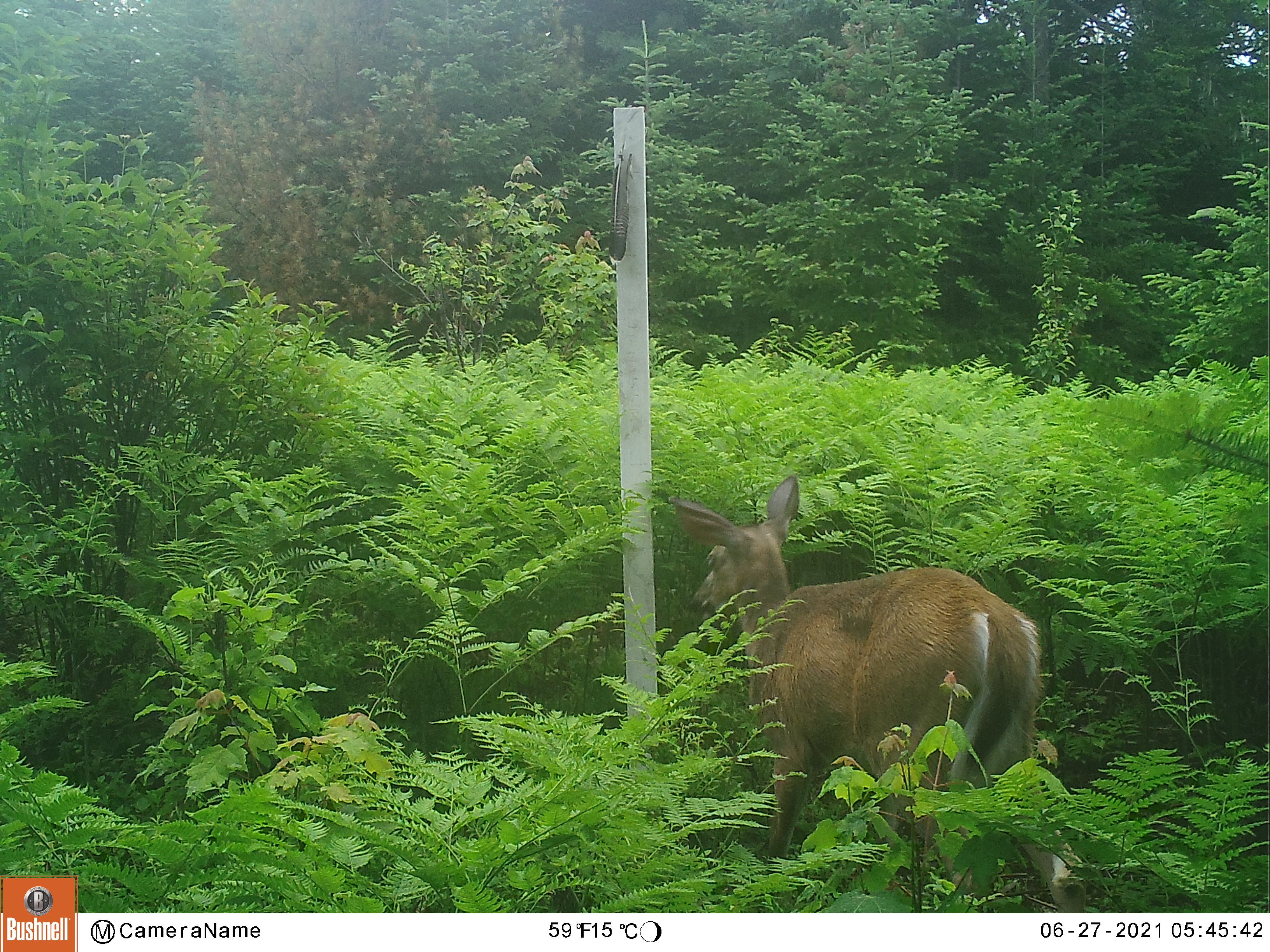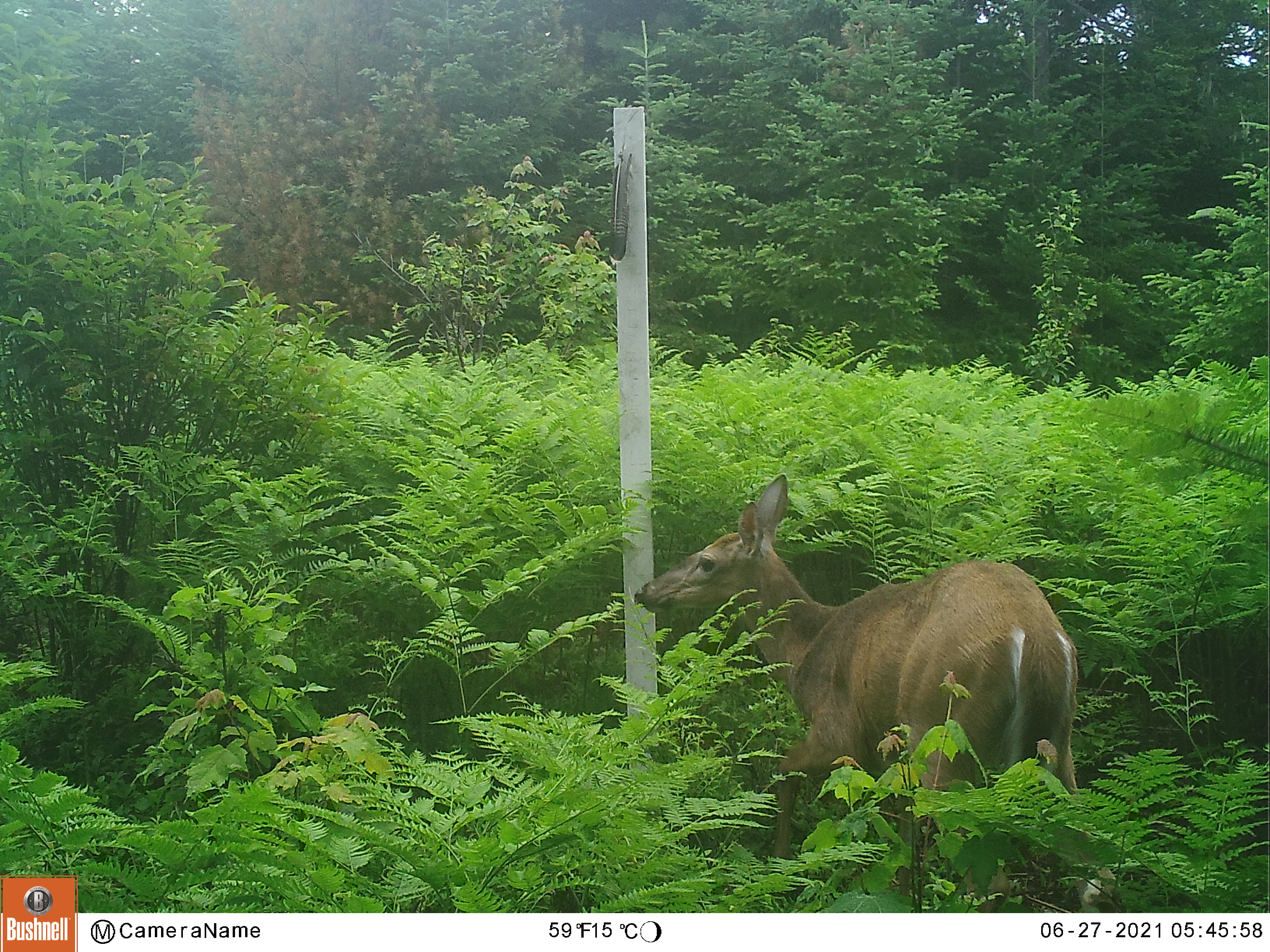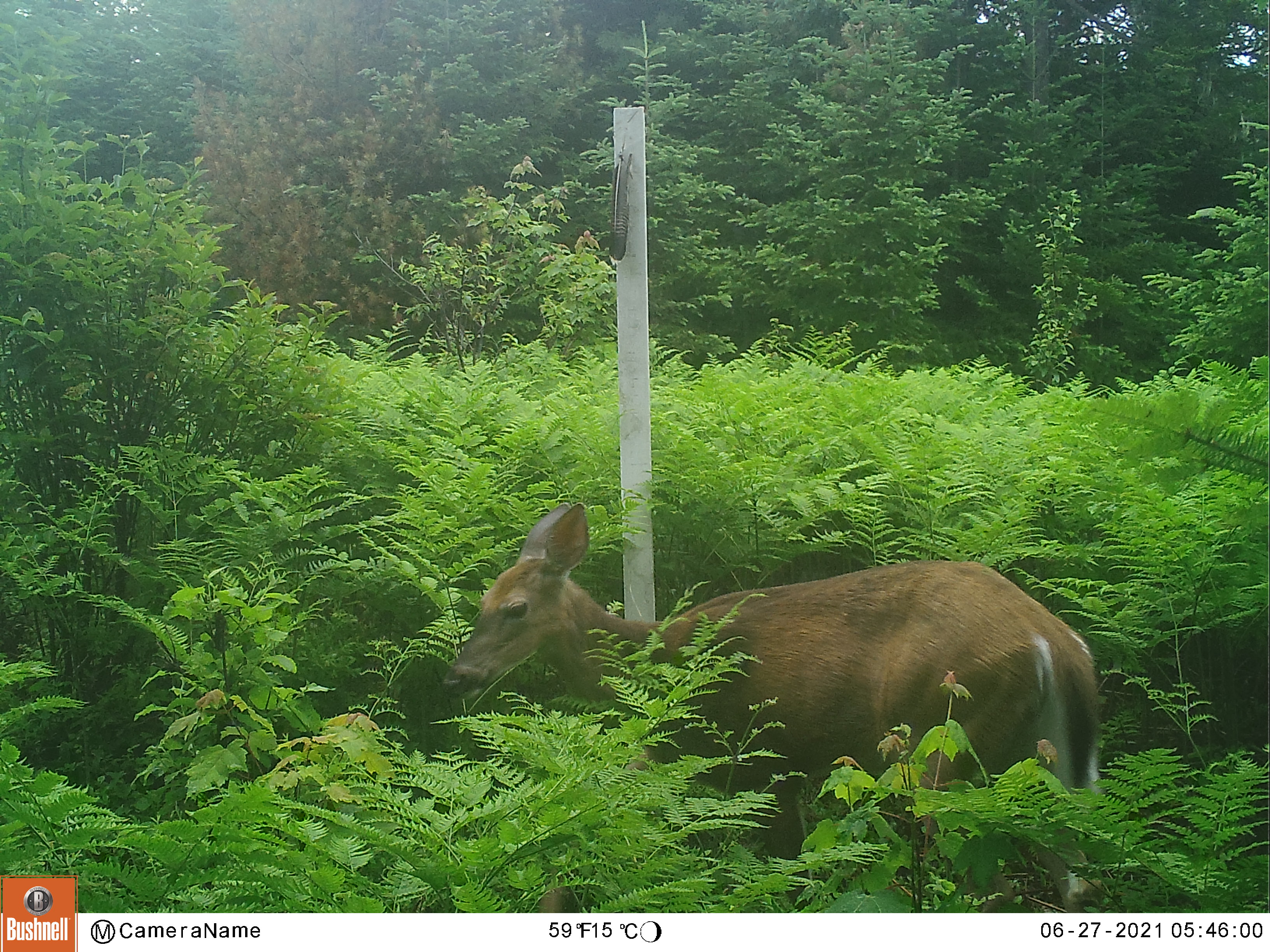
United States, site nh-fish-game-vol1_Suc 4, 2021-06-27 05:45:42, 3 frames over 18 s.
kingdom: Animalia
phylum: Chordata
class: Mammalia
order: Artiodactyla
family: Cervidae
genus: Odocoileus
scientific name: Odocoileus virginianus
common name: white-tailed deer